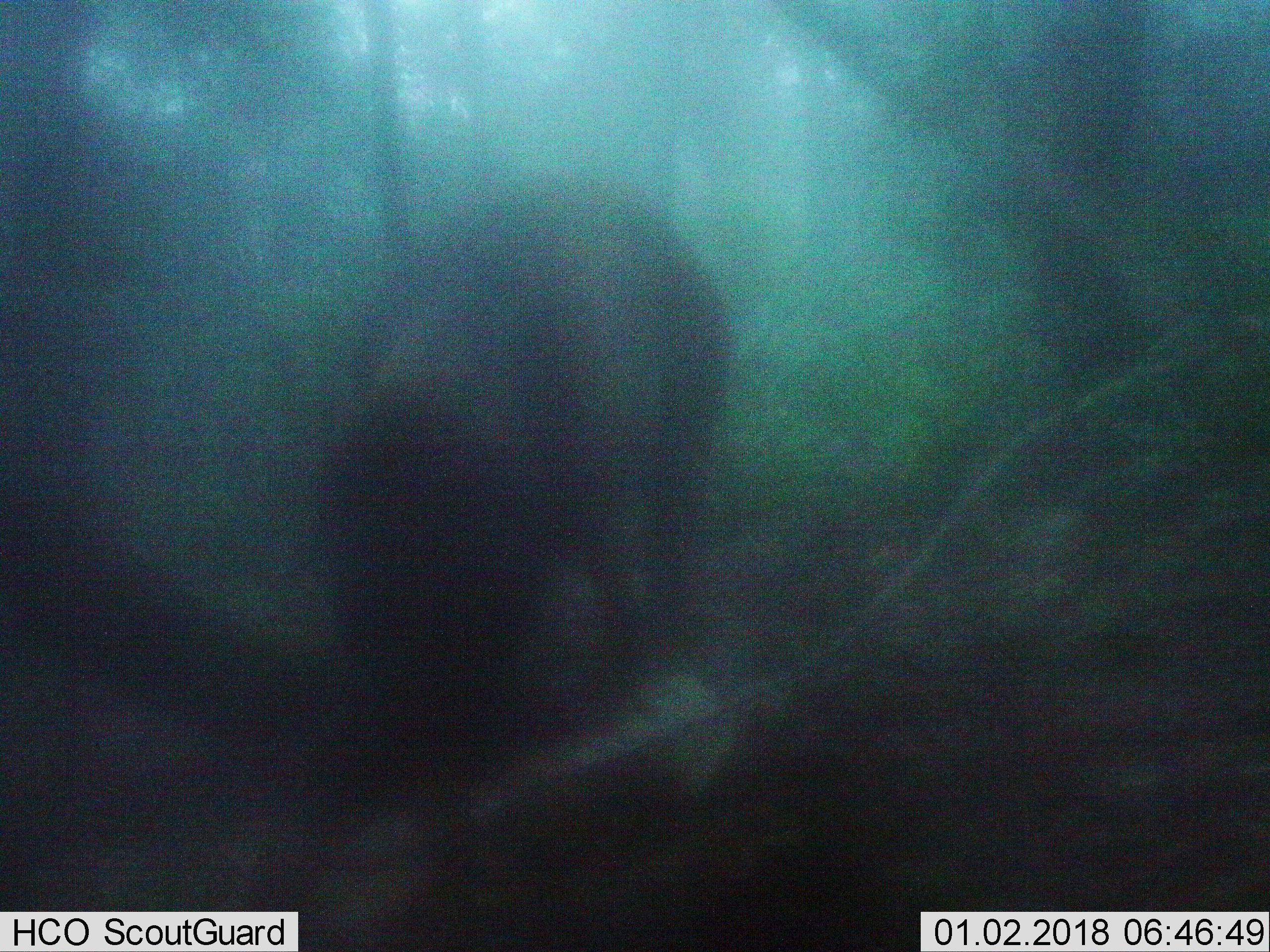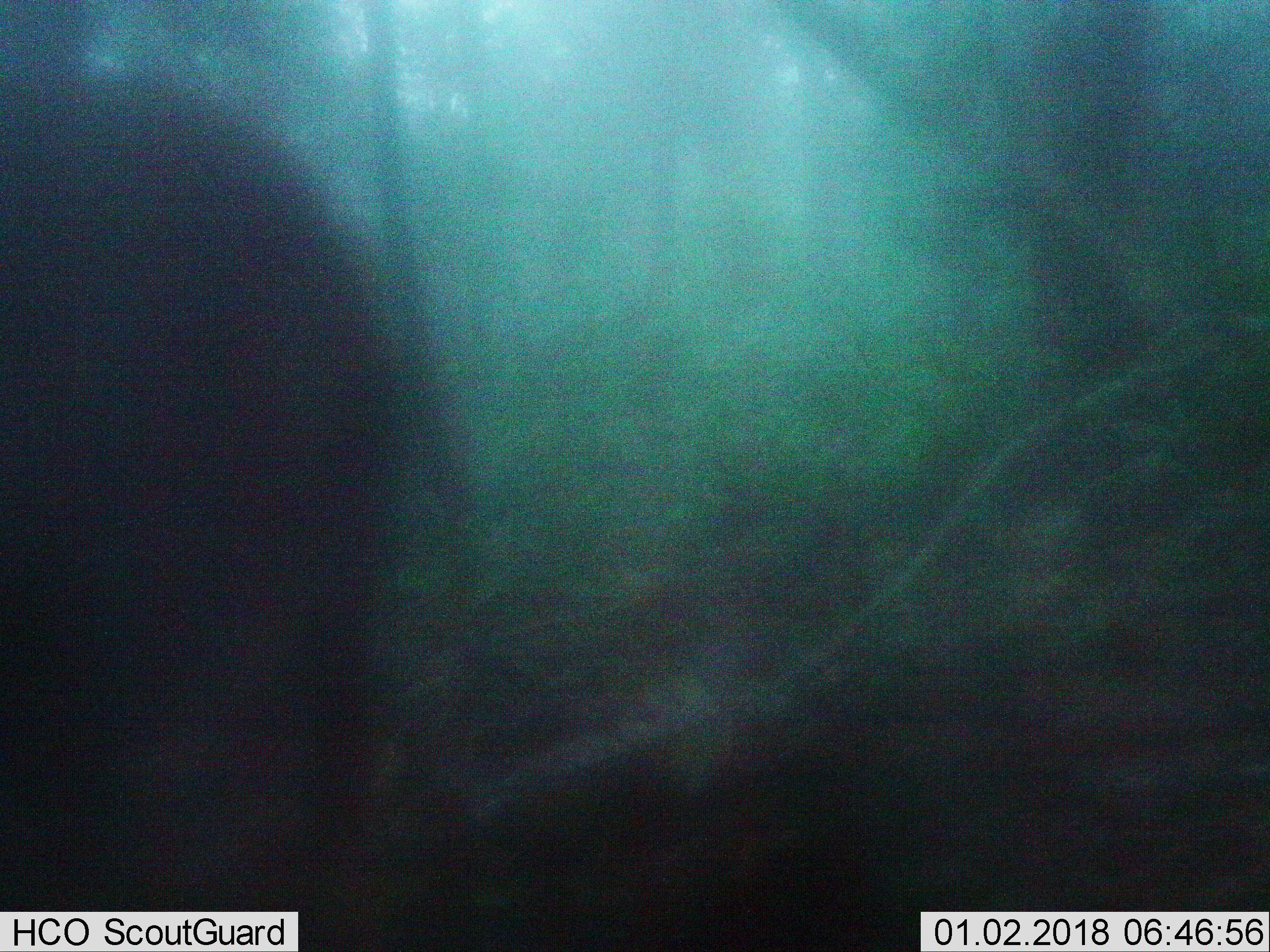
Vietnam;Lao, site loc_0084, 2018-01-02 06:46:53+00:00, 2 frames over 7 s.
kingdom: Animalia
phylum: Chordata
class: Mammalia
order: Artiodactyla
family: Suidae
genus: Sus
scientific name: Sus scrofa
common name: eurasian wild pig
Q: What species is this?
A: Eurasian wild pig (Sus scrofa).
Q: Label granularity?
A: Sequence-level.